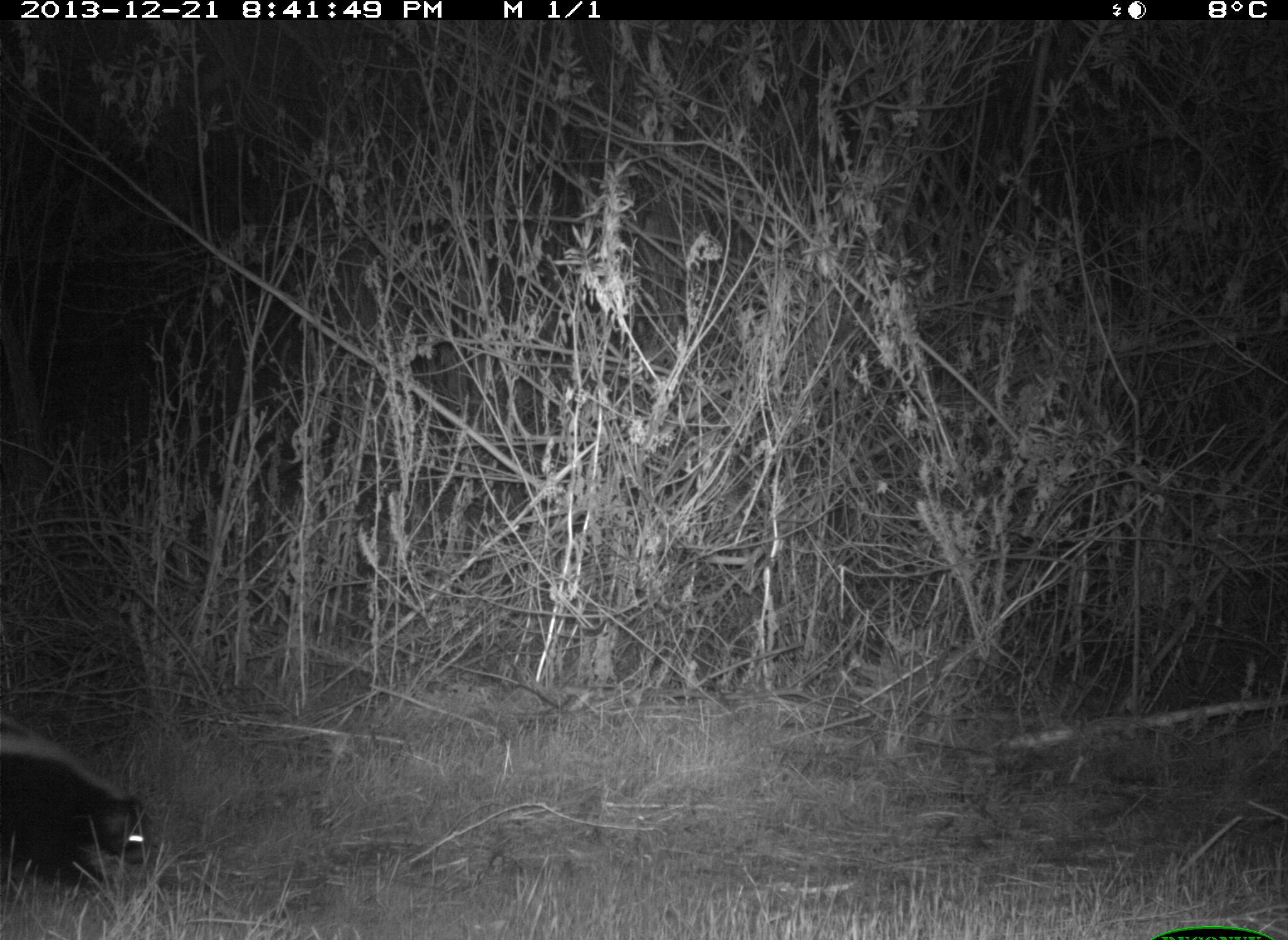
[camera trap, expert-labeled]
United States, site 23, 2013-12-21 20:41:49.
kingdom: Animalia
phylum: Chordata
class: Mammalia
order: Carnivora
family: Mephitidae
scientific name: Mephitidae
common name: skunk